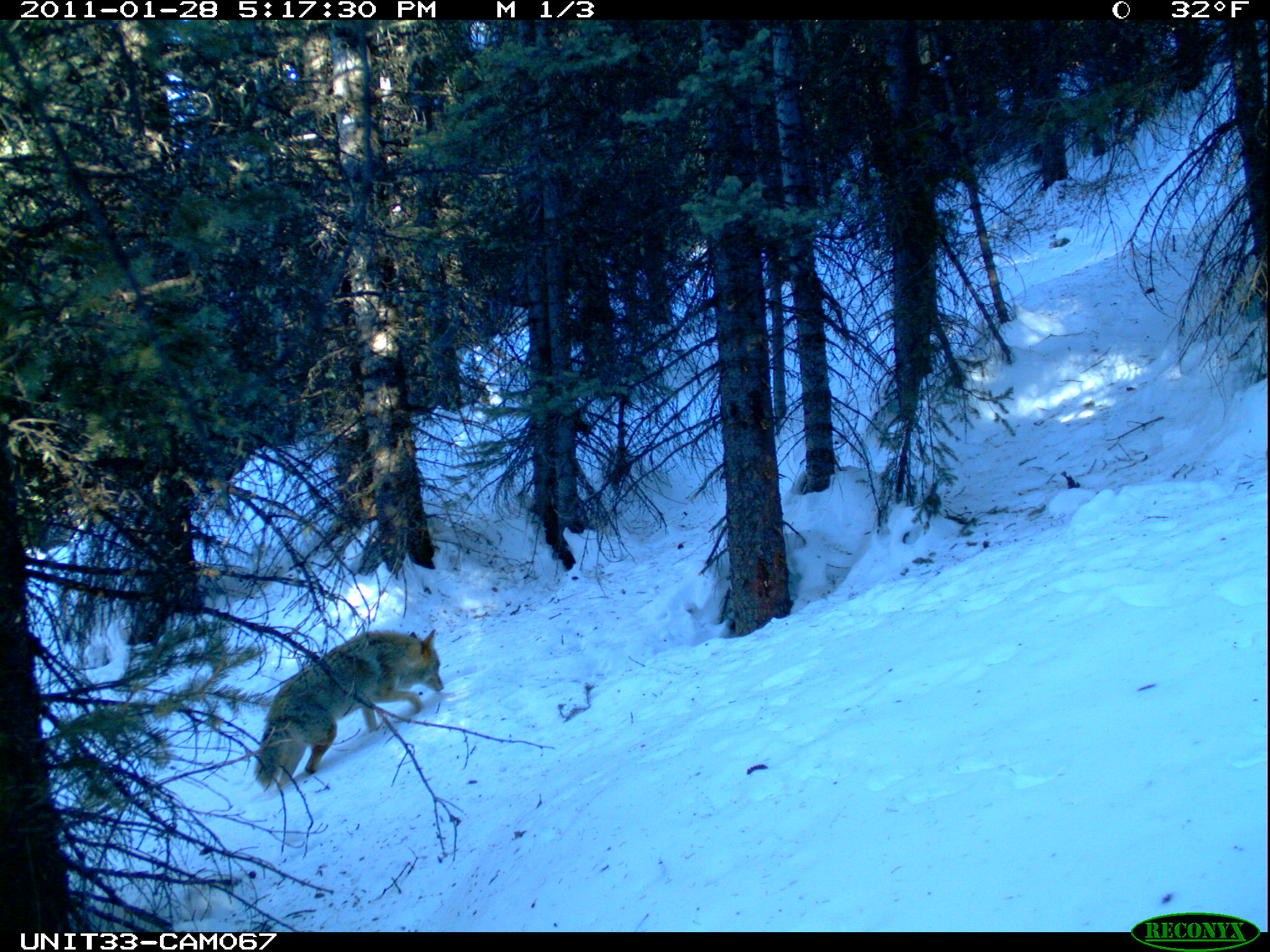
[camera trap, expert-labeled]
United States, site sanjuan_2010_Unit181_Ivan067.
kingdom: Animalia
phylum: Chordata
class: Mammalia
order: Carnivora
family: Canidae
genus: Canis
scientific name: Canis latrans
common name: coyote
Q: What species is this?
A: Canis latrans (coyote).